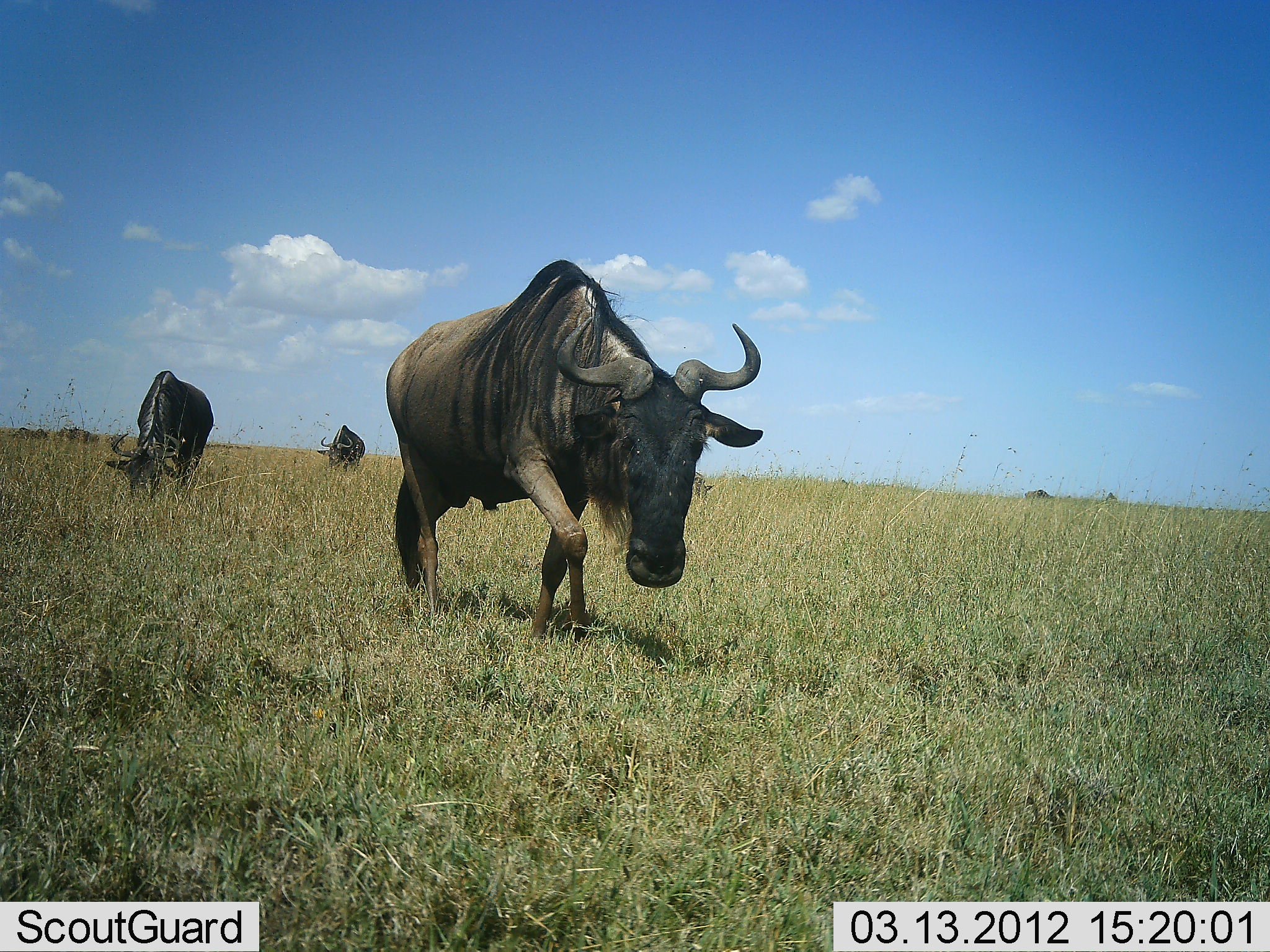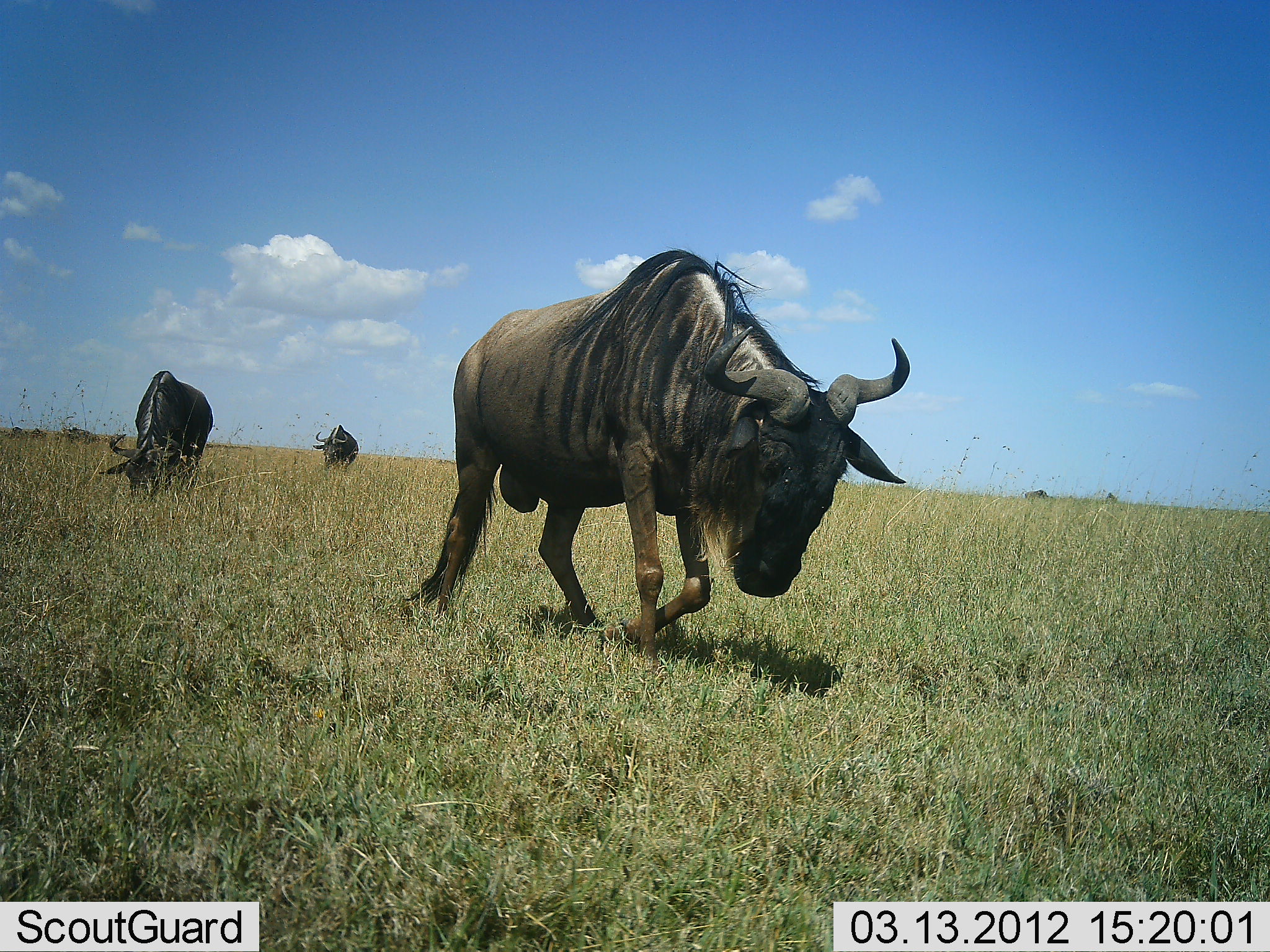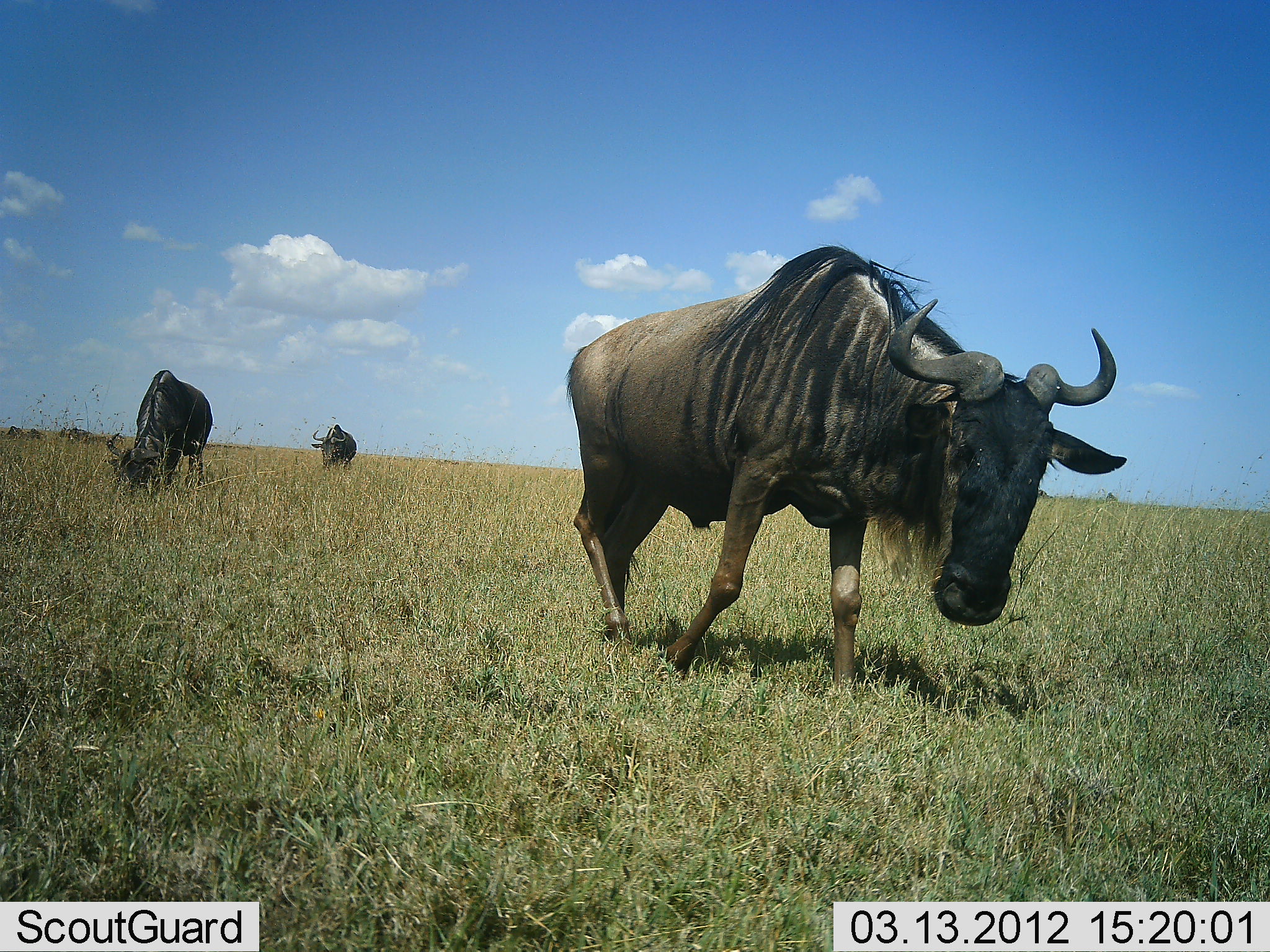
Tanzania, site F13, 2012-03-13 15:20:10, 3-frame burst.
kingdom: Animalia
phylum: Chordata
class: Mammalia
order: Artiodactyla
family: Bovidae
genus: Connochaetes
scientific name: Connochaetes taurinus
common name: blue wildebeest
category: wildebeest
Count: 3.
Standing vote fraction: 19%.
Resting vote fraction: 0%.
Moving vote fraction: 95%.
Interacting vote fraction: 0%.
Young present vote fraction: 0%.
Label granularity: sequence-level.